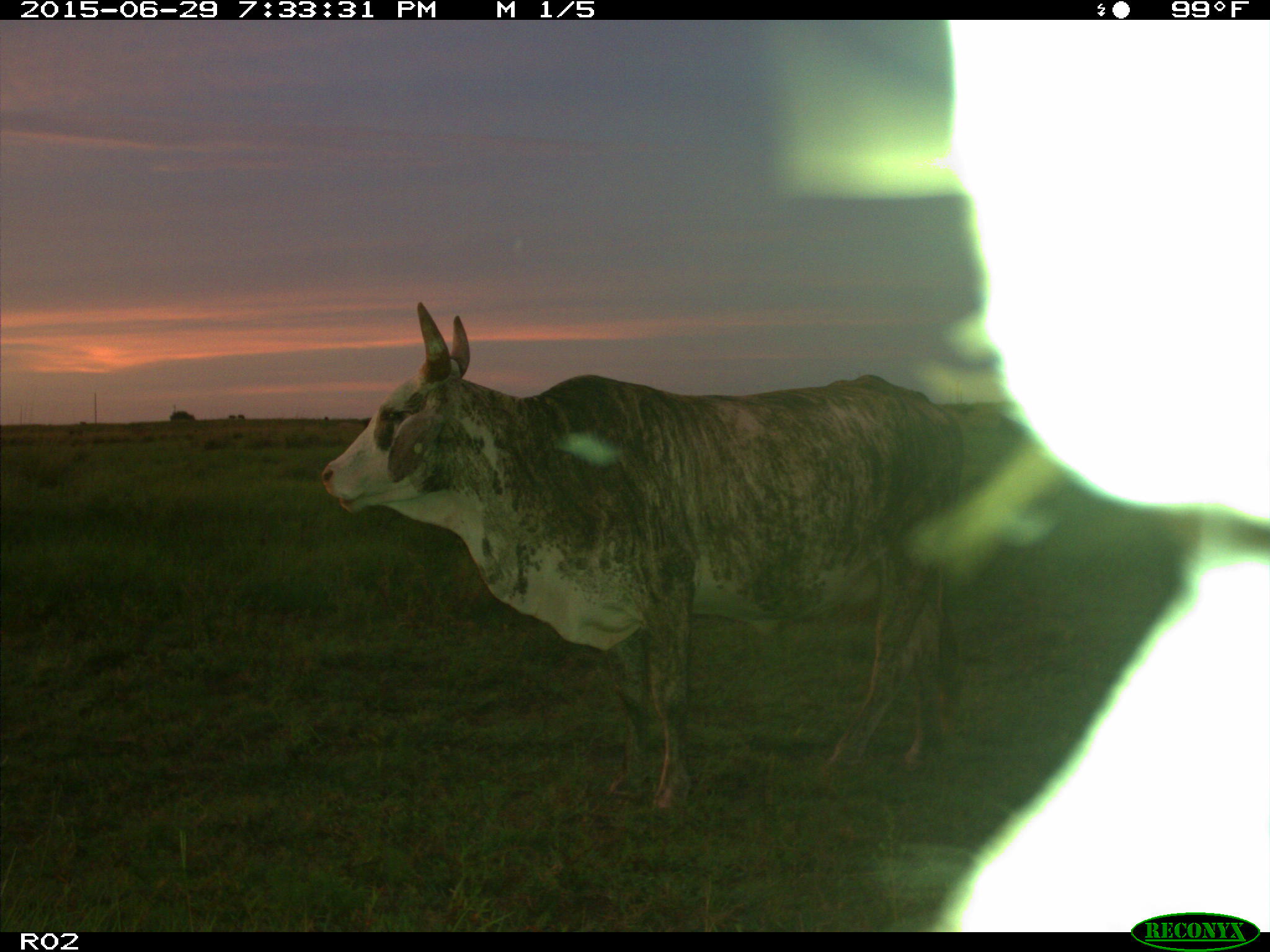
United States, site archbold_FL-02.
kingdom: Animalia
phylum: Chordata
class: Mammalia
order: Artiodactyla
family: Bovidae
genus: Bos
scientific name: Bos taurus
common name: domestic cow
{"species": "Bos taurus (domestic cow)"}